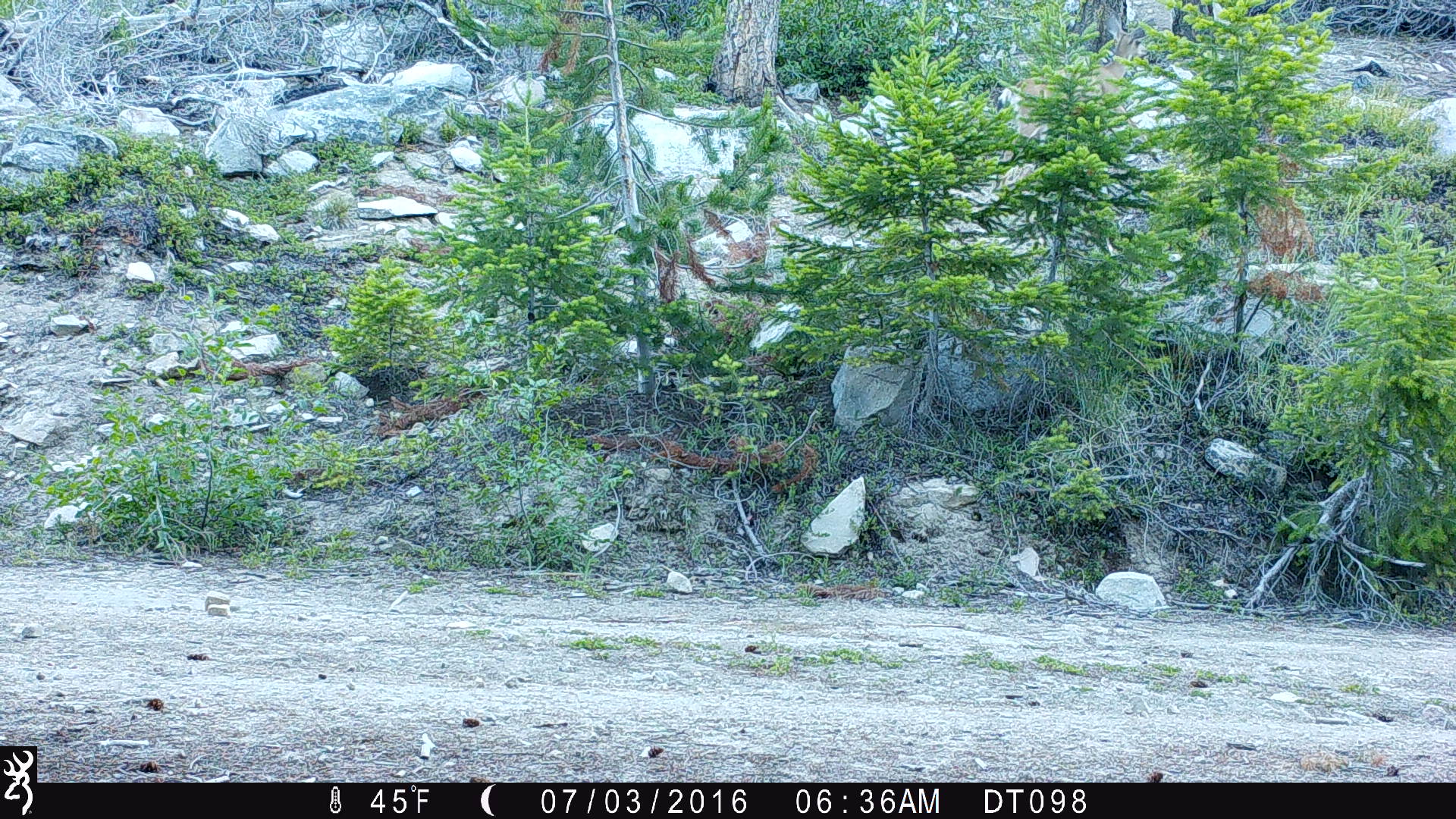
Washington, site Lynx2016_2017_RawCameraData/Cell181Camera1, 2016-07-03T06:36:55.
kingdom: Animalia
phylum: Chordata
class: Mammalia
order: Artiodactyla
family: Cervidae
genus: Odocoileus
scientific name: Odocoileus hemionus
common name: mule deer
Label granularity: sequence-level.